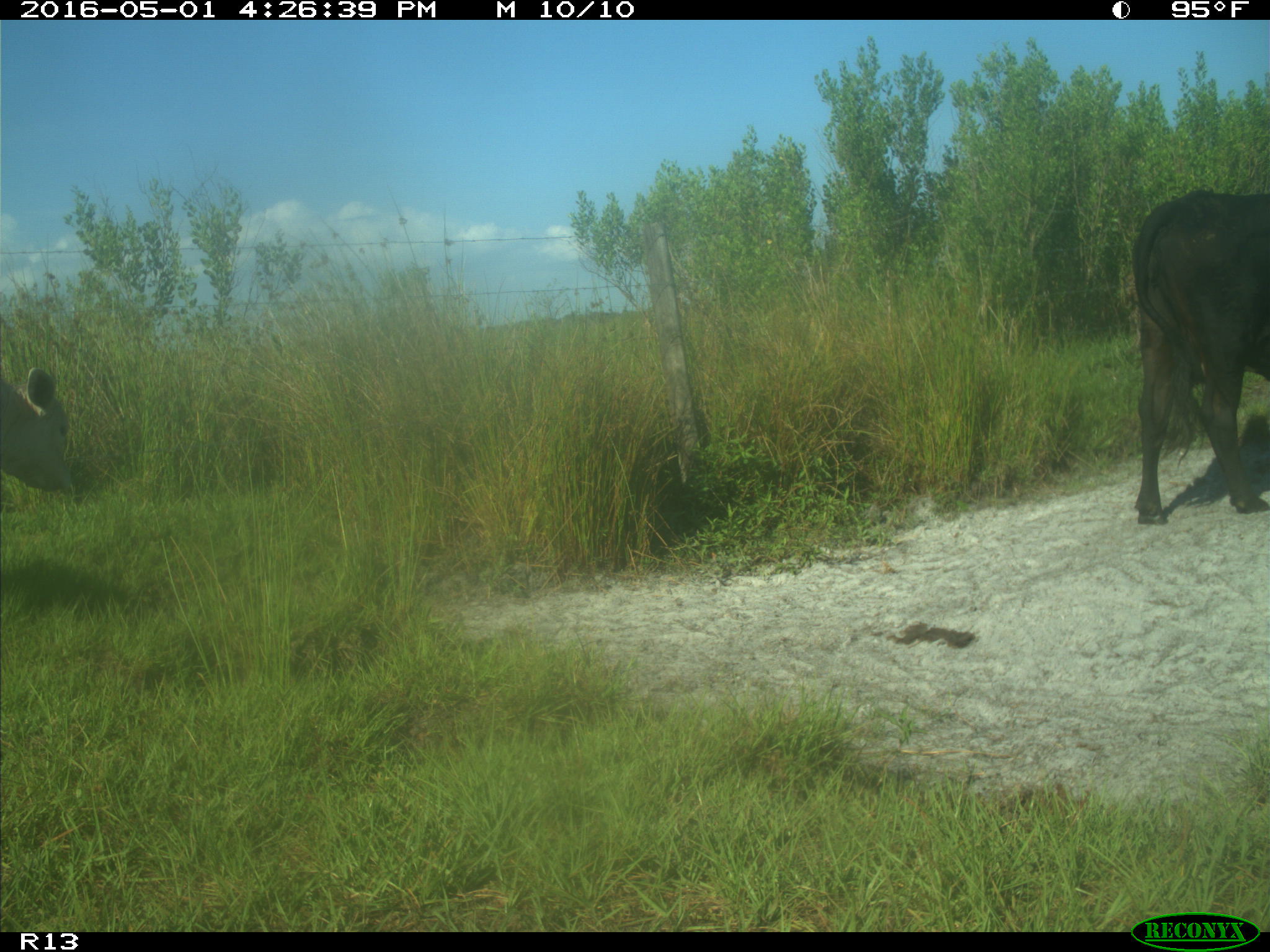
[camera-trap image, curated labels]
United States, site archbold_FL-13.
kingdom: Animalia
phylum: Chordata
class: Mammalia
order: Artiodactyla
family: Bovidae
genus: Bos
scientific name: Bos taurus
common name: domestic cow